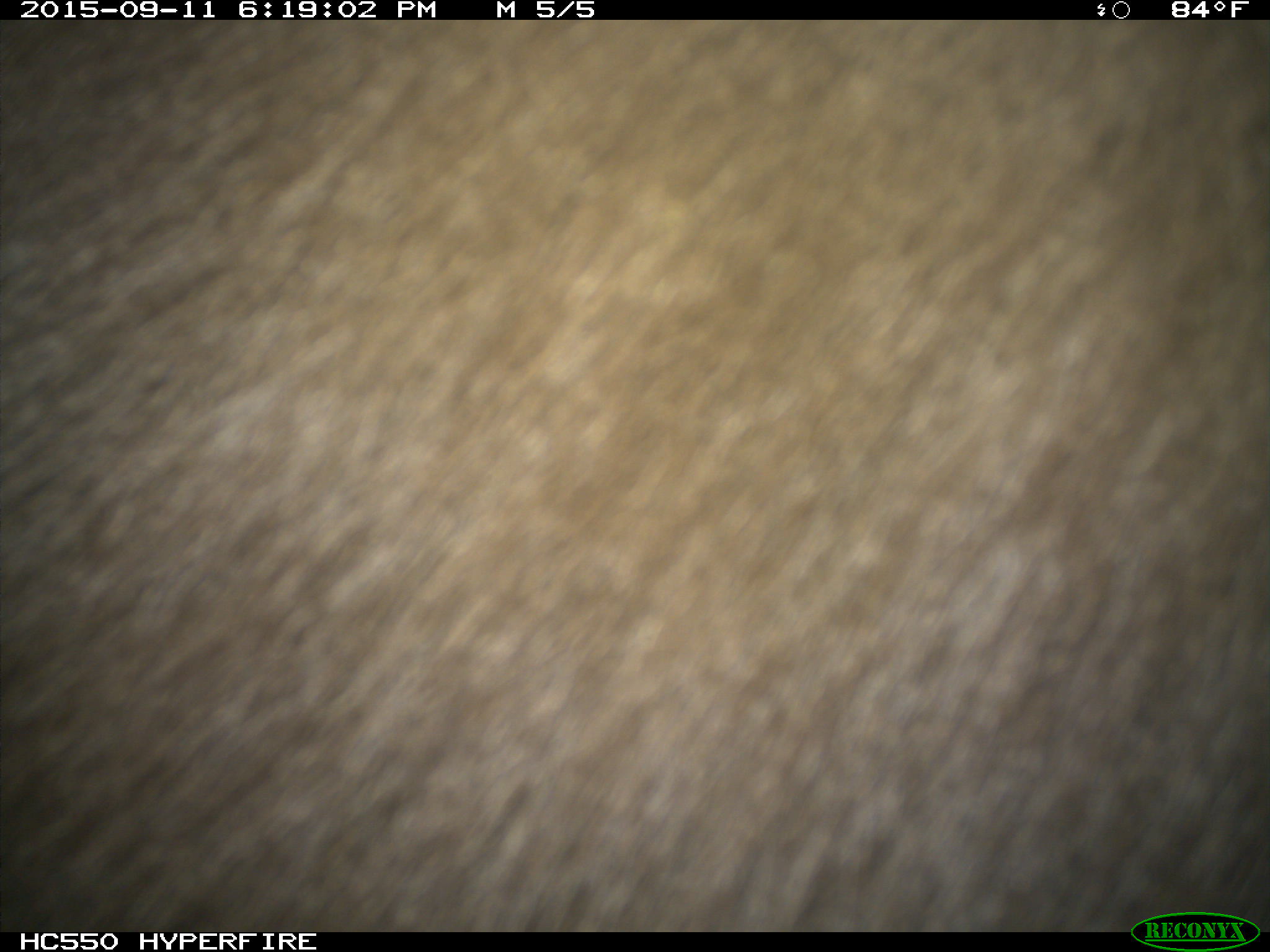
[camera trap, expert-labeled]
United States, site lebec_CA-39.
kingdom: Animalia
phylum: Chordata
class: Mammalia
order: Carnivora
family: Ursidae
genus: Ursus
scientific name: Ursus americanus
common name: american black bear